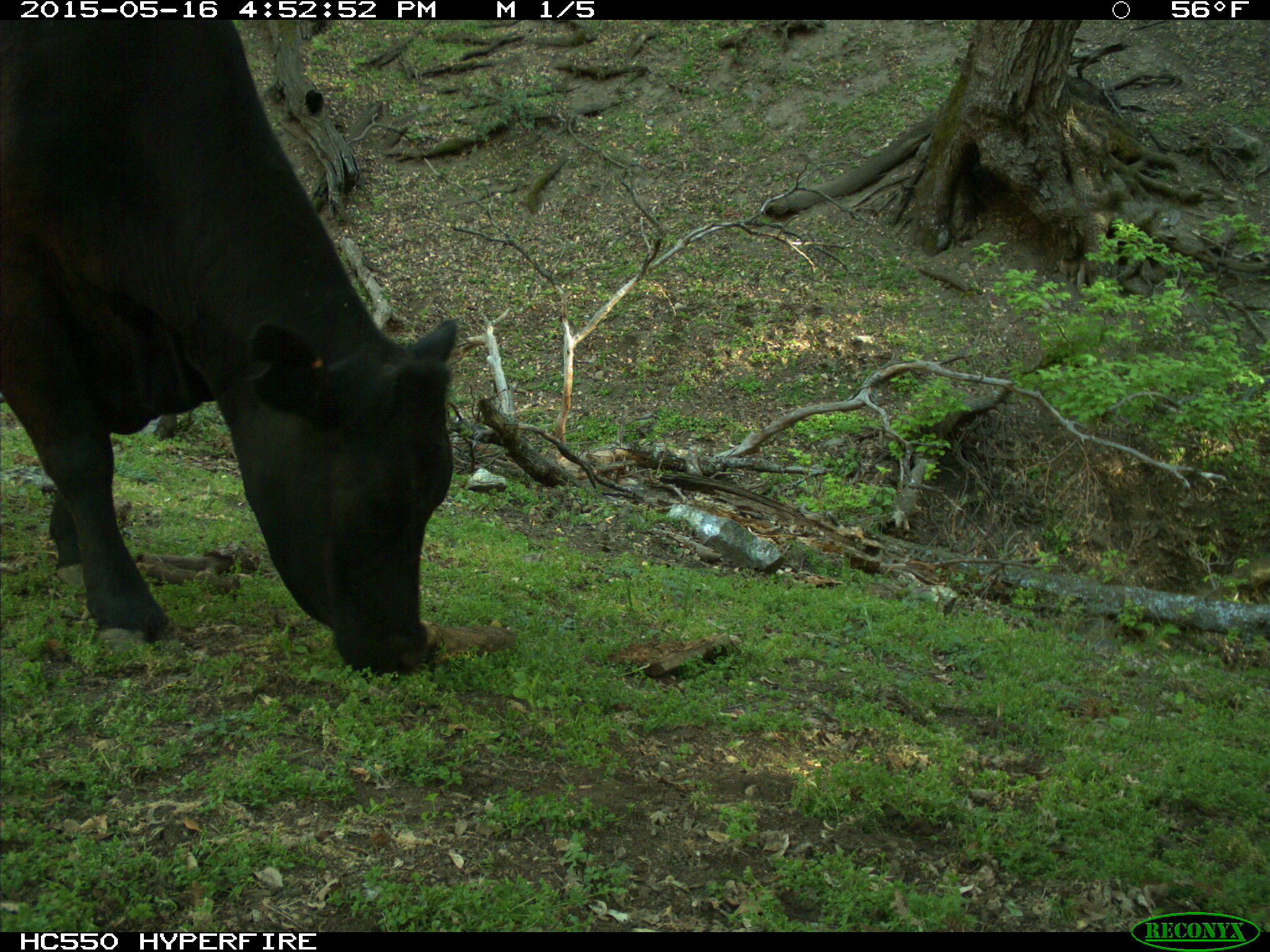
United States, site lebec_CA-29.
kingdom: Animalia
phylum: Chordata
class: Mammalia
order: Artiodactyla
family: Bovidae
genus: Bos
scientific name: Bos taurus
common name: domestic cow